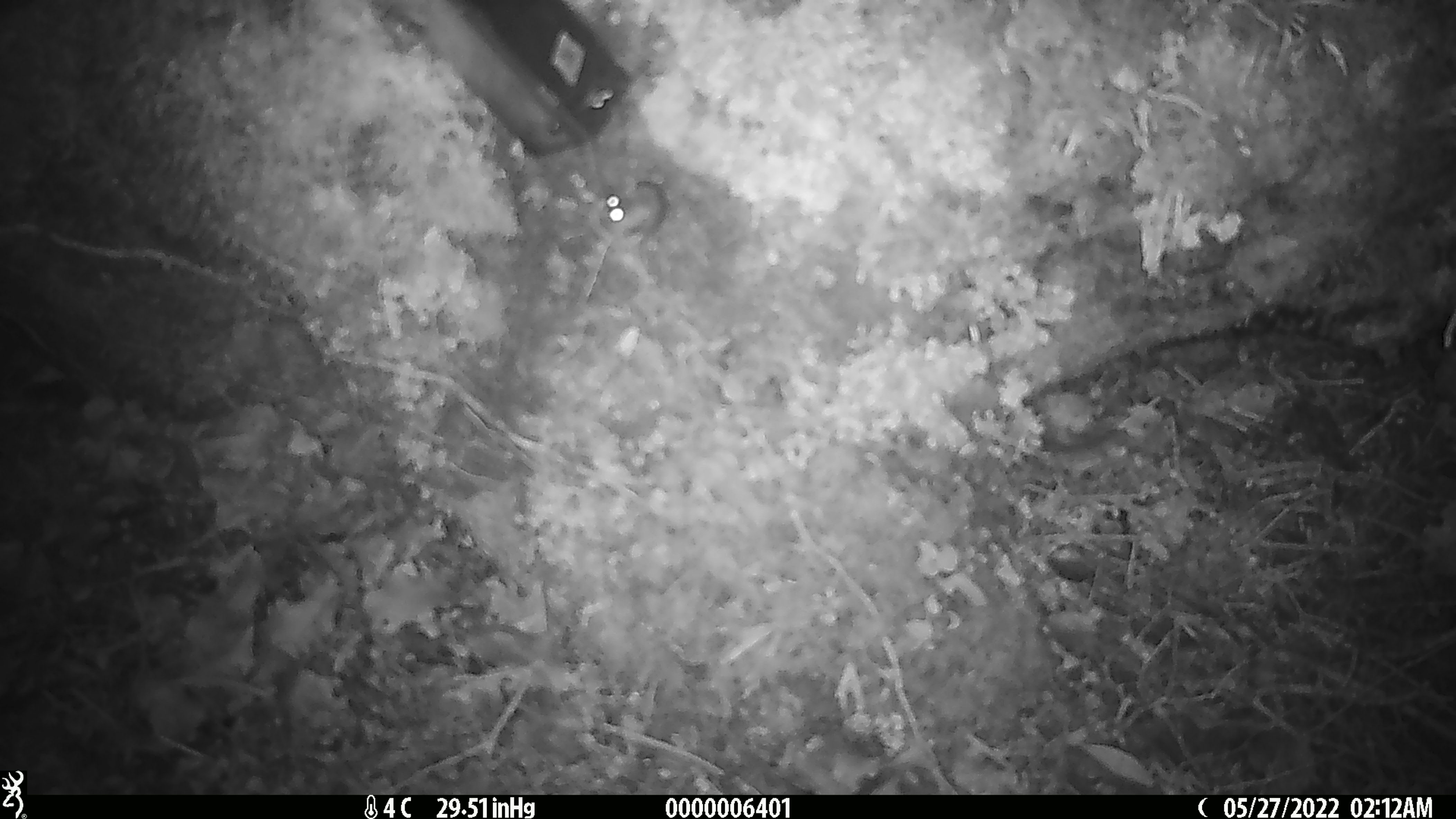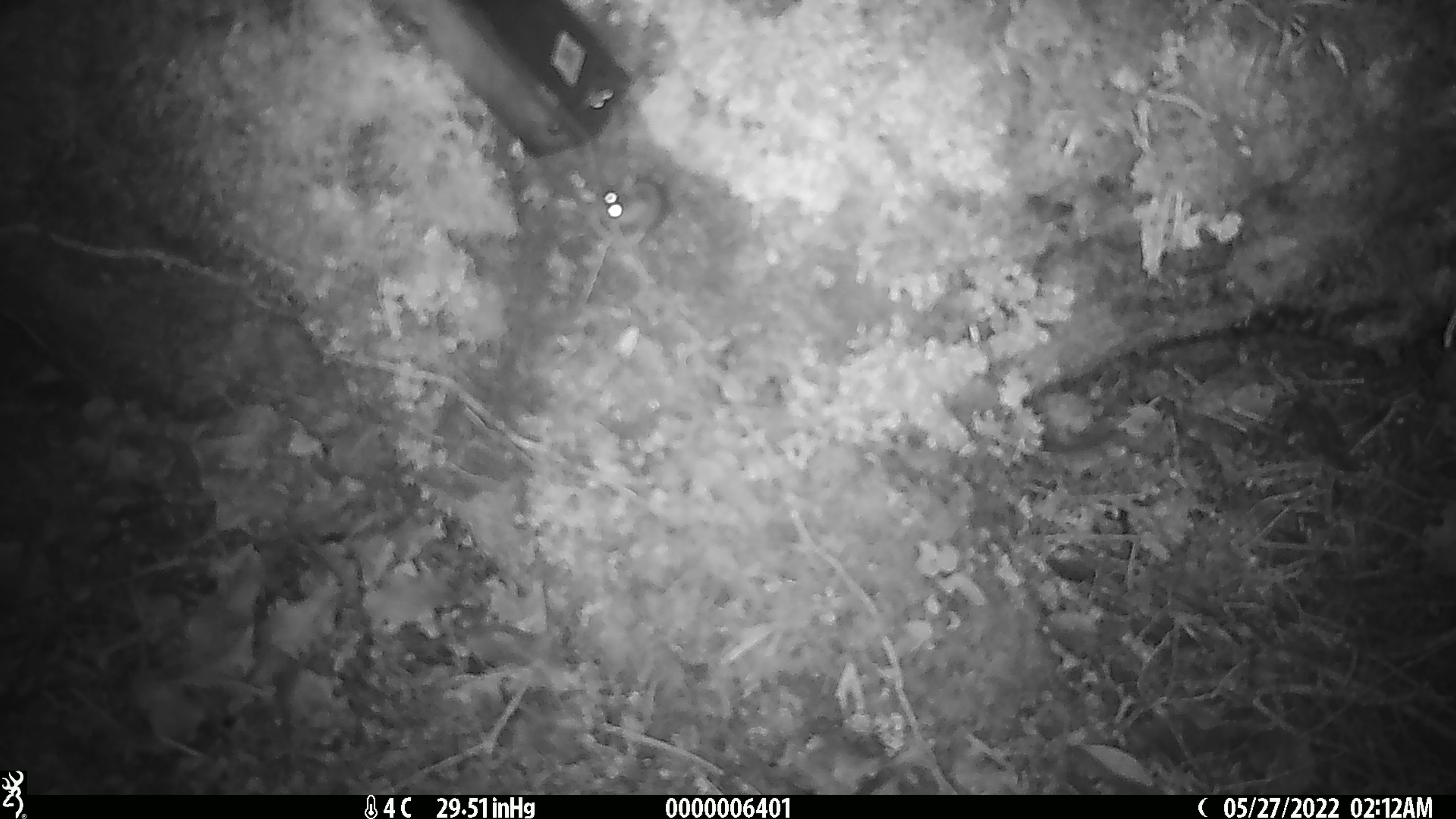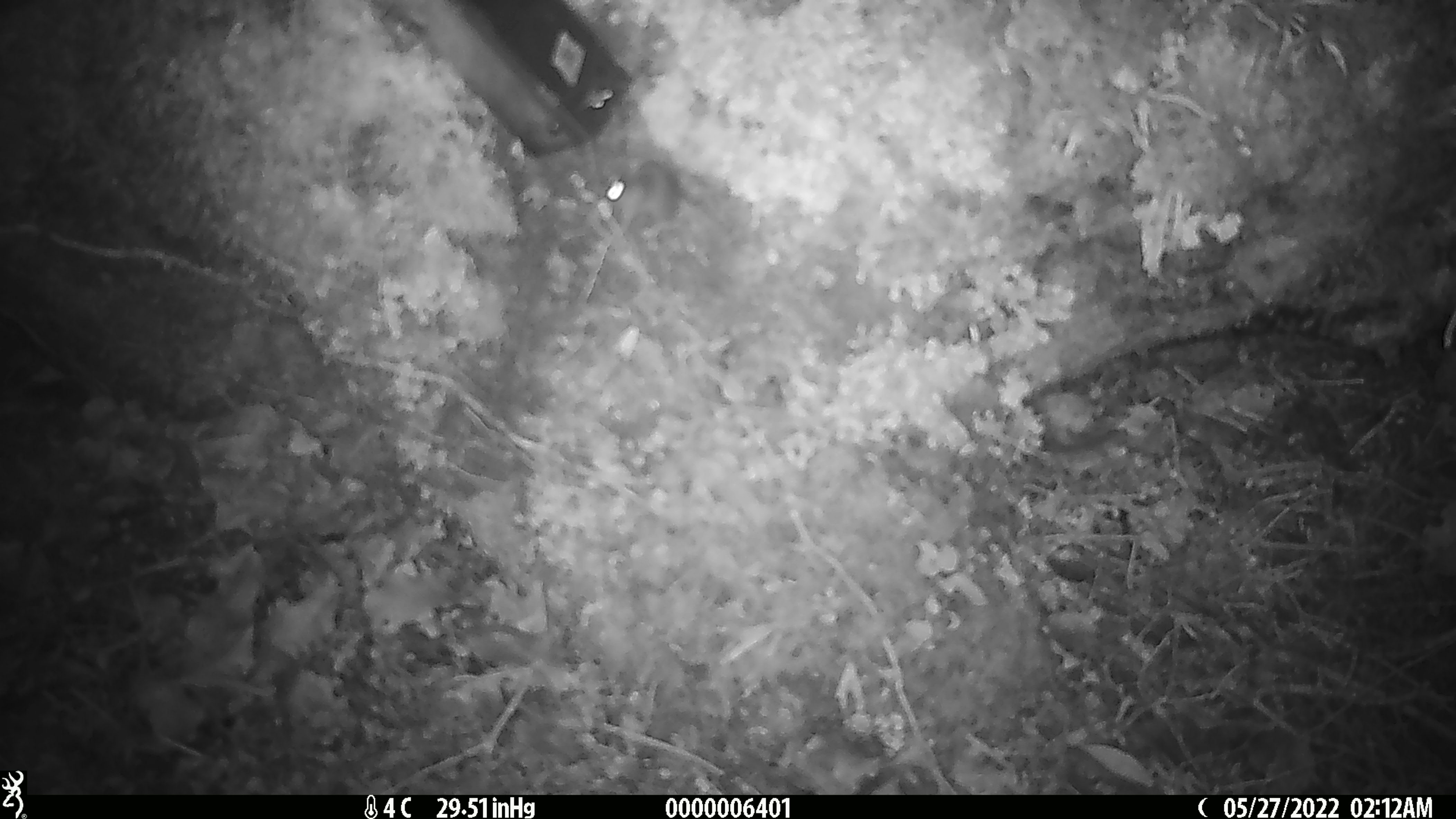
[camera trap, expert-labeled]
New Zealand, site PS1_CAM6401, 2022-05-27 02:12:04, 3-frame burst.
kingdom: Animalia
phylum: Chordata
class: Mammalia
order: Rodentia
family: Muridae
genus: Mus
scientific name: Mus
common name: mouse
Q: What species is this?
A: Mouse (Mus).